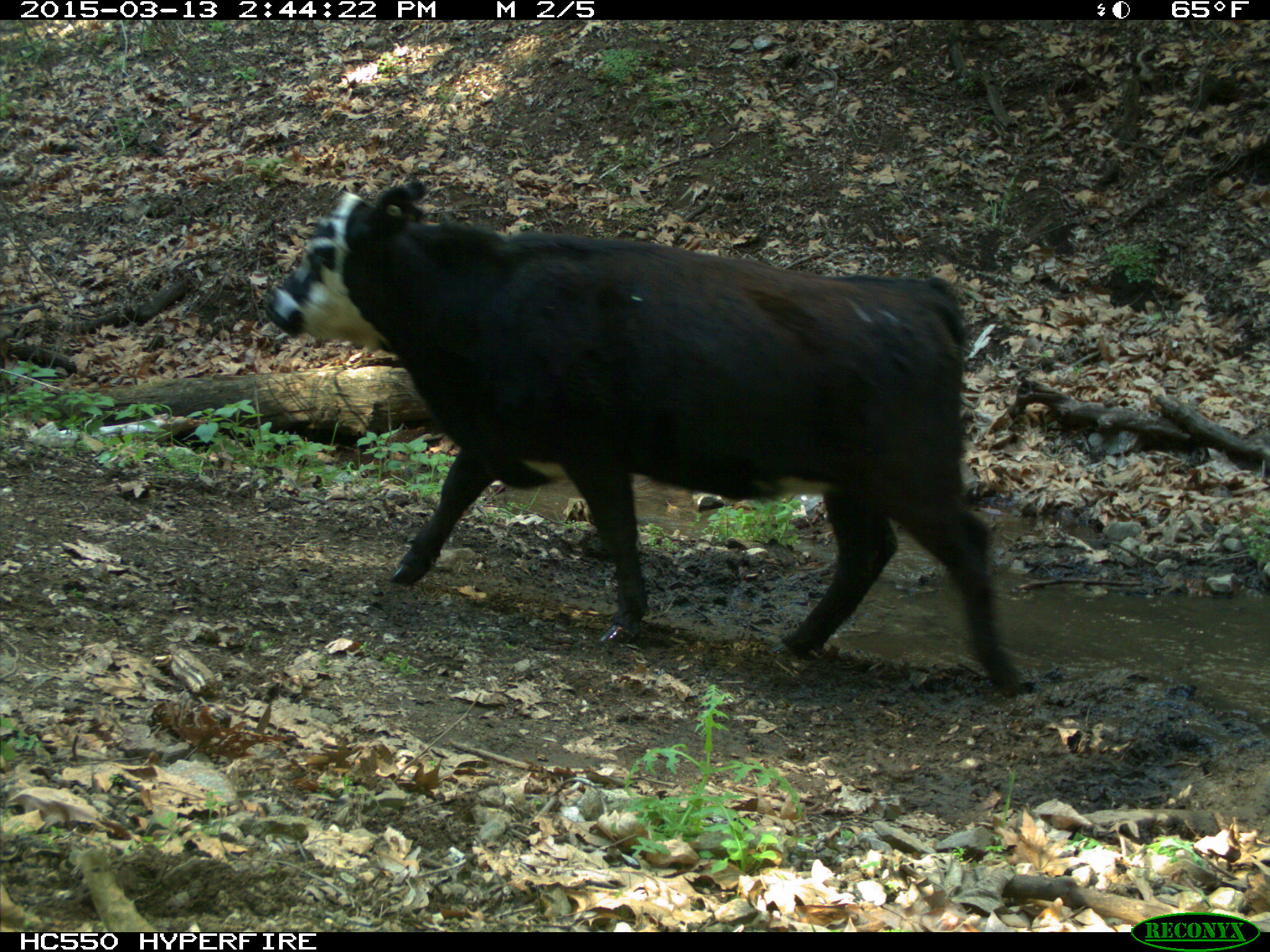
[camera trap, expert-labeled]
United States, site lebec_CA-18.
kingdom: Animalia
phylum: Chordata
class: Mammalia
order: Artiodactyla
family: Bovidae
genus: Bos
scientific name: Bos taurus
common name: domestic cow